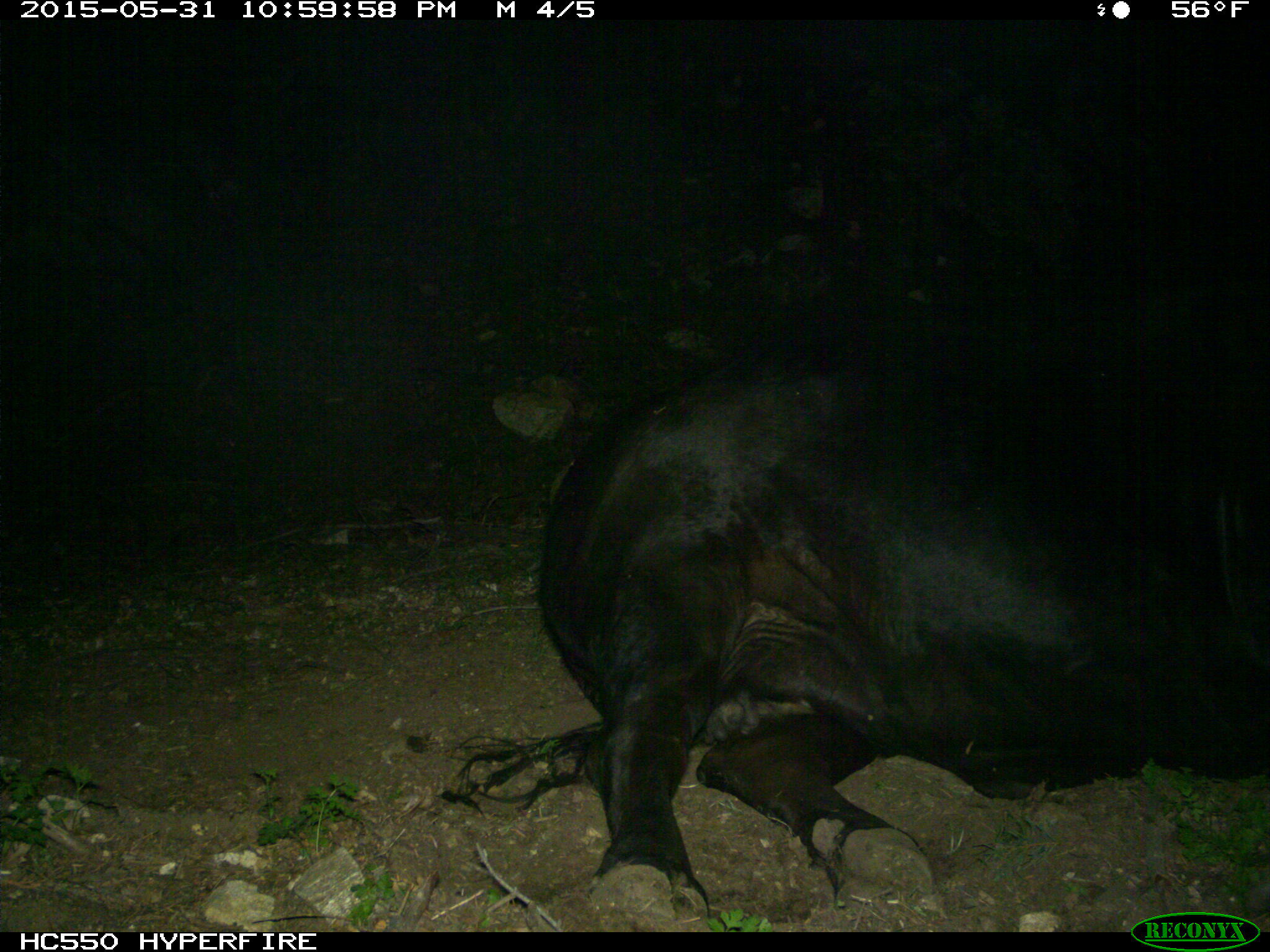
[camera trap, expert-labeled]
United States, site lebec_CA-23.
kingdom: Animalia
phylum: Chordata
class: Mammalia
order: Artiodactyla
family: Bovidae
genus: Bos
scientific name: Bos taurus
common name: domestic cow